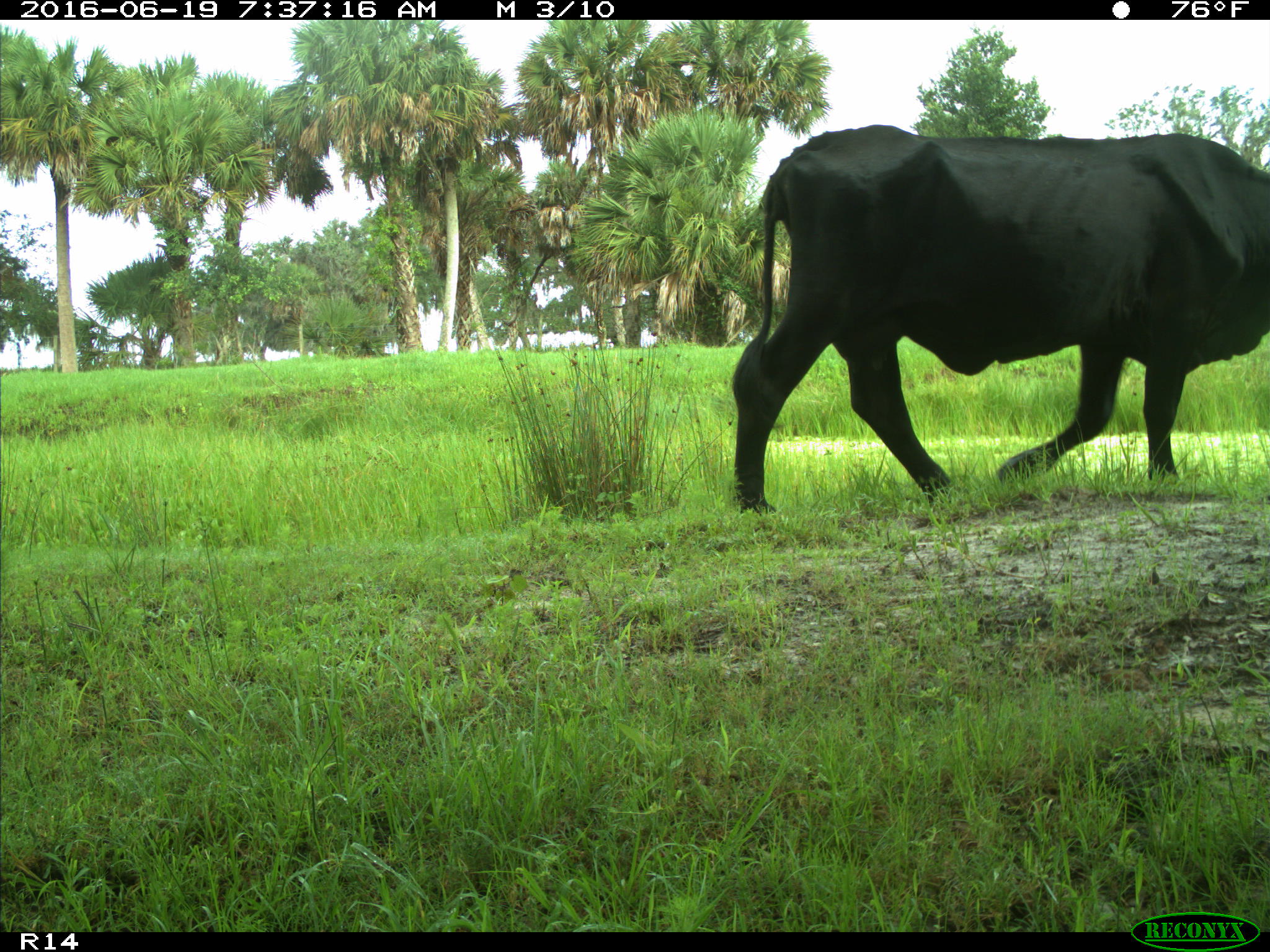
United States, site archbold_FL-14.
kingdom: Animalia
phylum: Chordata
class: Mammalia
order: Artiodactyla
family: Bovidae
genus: Bos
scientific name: Bos taurus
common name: domestic cow